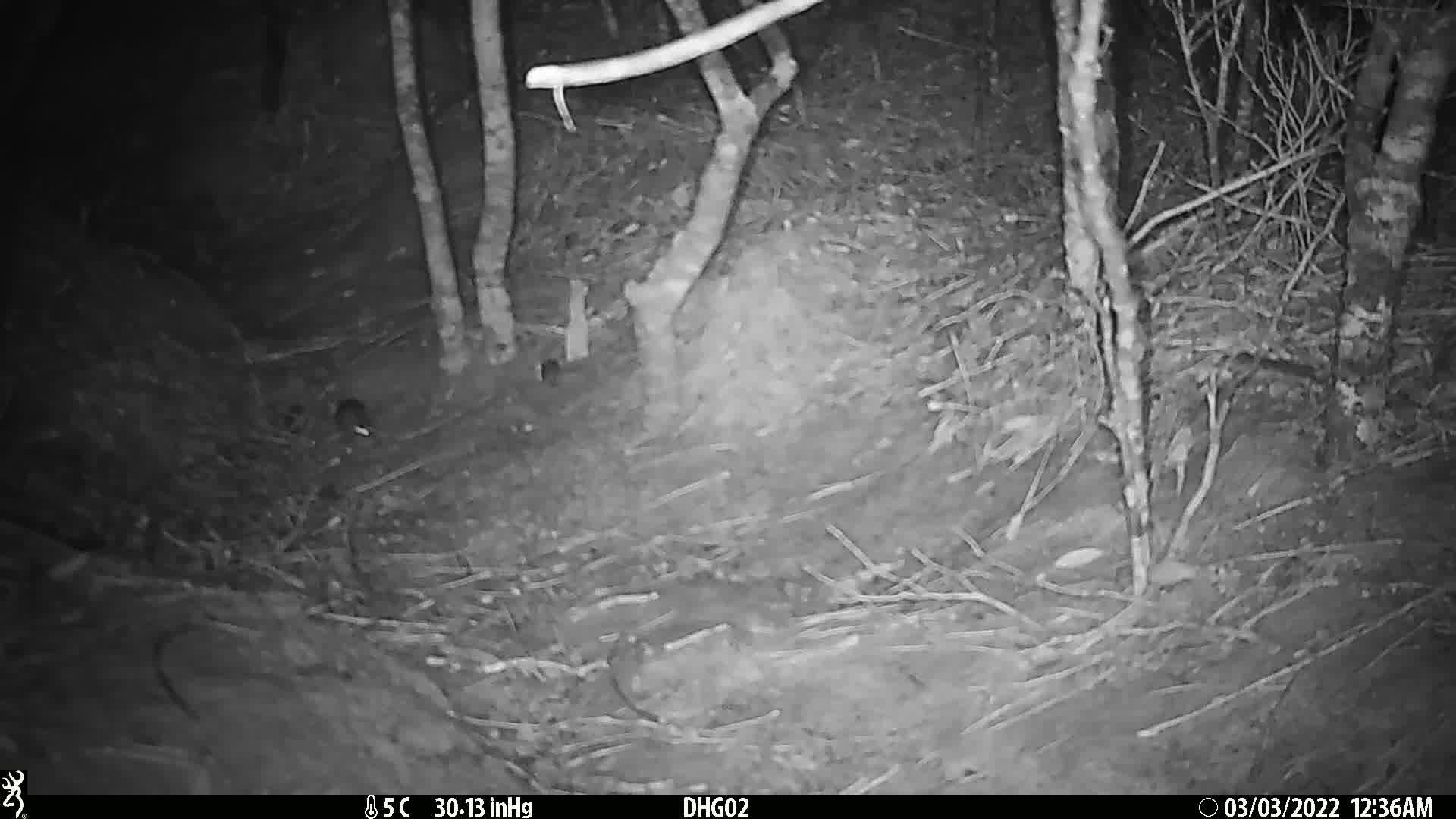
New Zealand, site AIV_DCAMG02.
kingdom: Animalia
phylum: Chordata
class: Mammalia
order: Rodentia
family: Muridae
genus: Mus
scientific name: Mus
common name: mouse